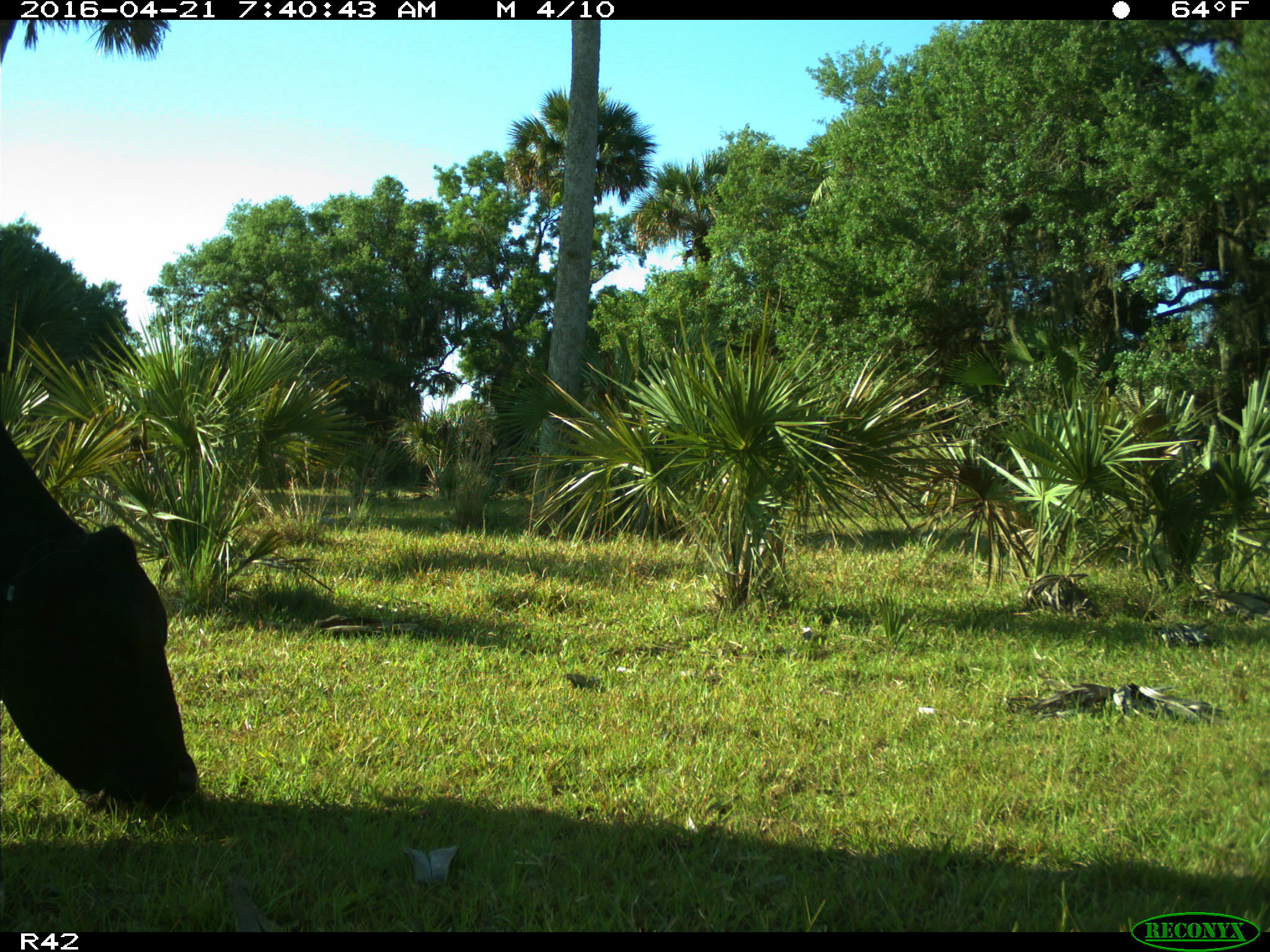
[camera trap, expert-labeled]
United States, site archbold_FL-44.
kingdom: Animalia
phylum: Chordata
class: Mammalia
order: Artiodactyla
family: Bovidae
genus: Bos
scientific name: Bos taurus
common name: domestic cow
Bos taurus (domestic cow).